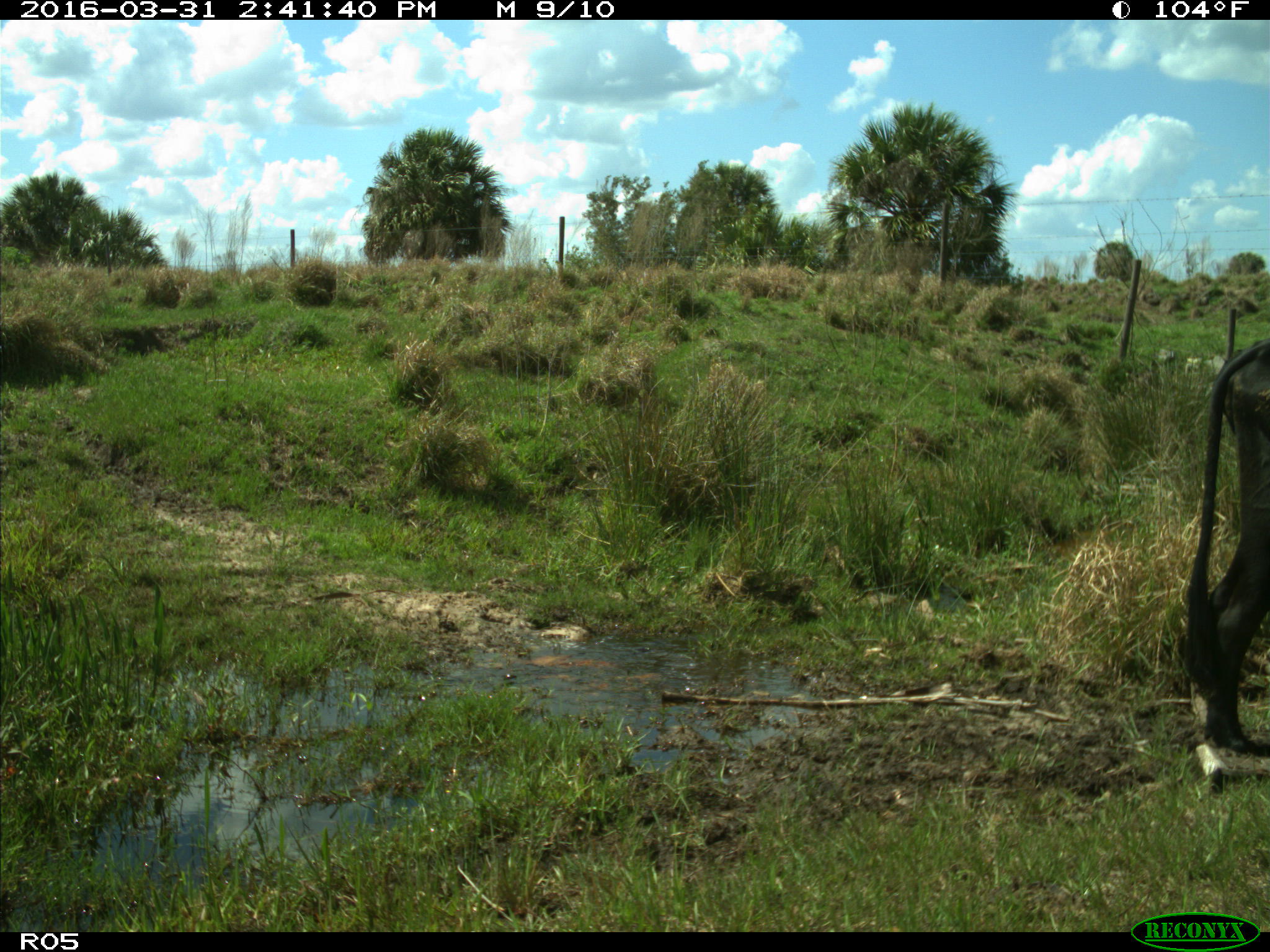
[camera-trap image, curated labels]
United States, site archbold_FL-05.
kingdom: Animalia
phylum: Chordata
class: Mammalia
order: Artiodactyla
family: Bovidae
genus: Bos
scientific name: Bos taurus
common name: domestic cow